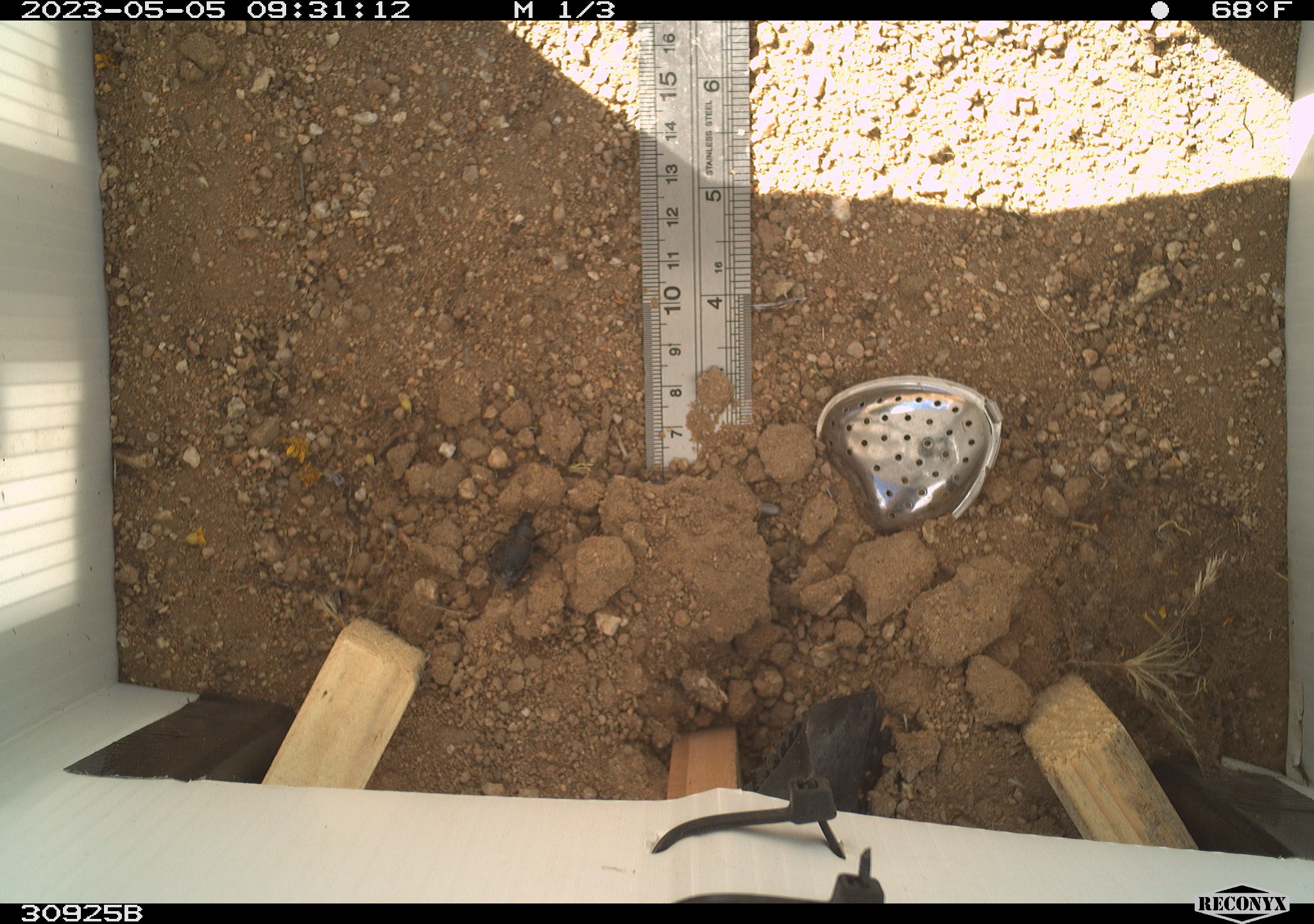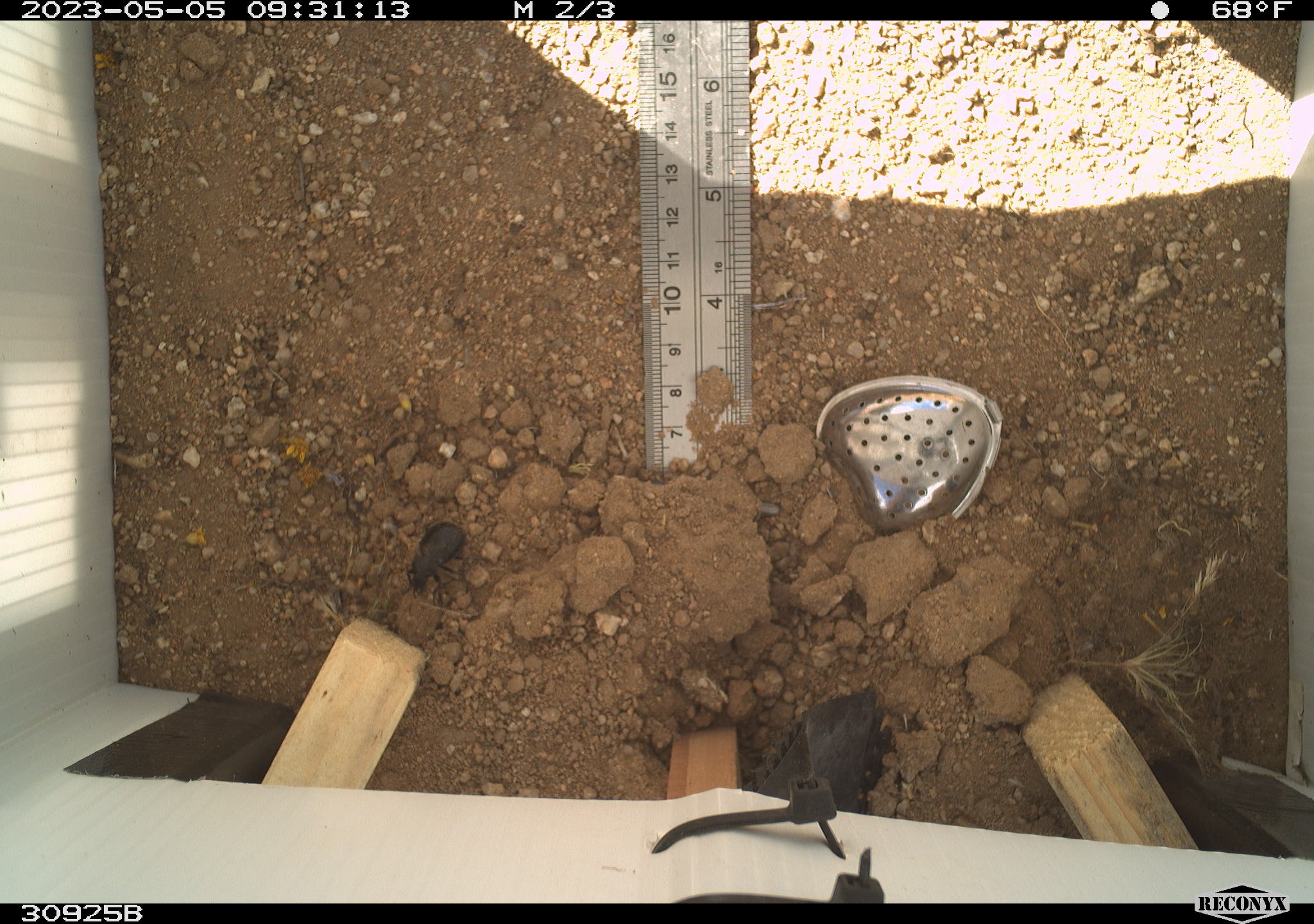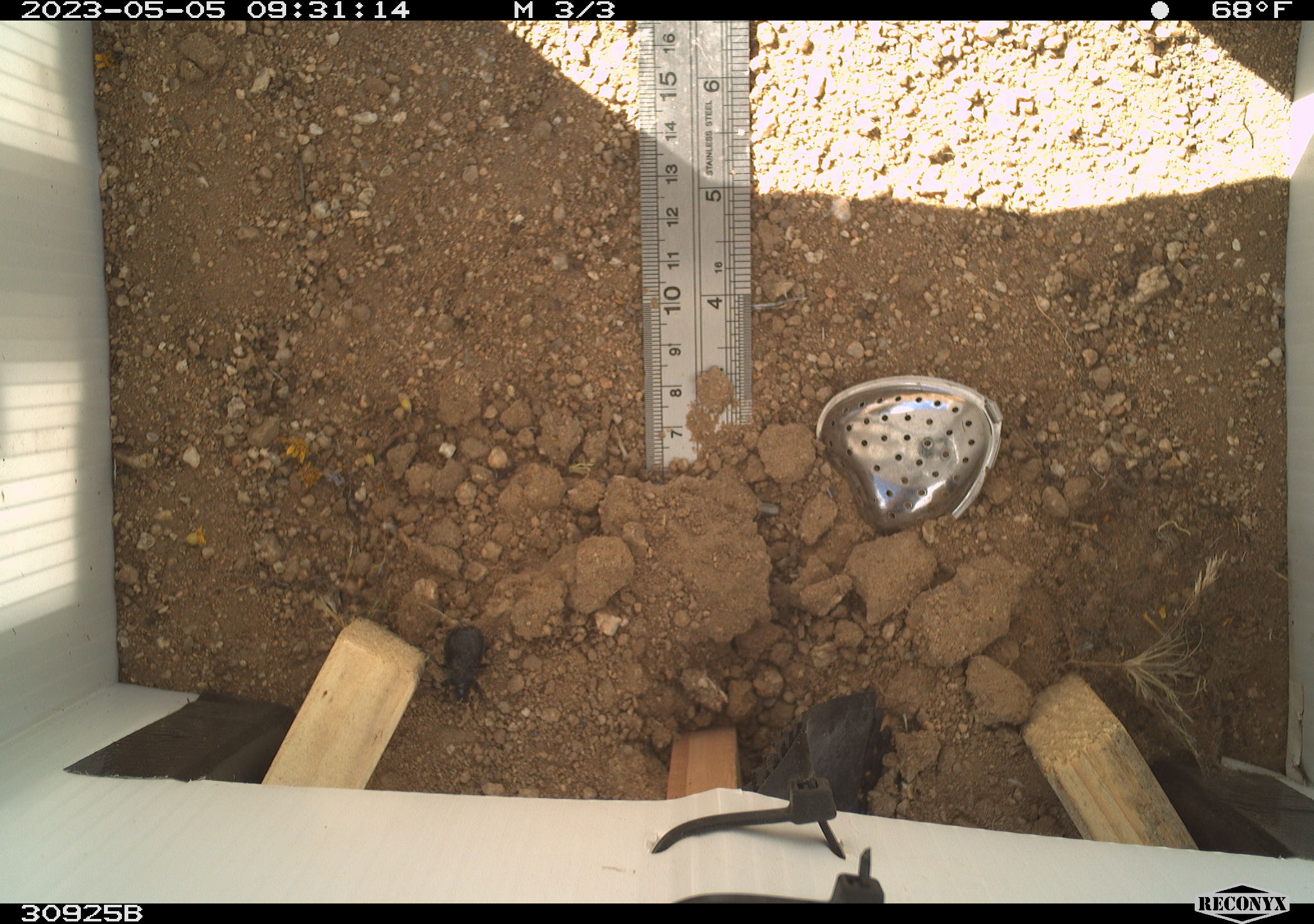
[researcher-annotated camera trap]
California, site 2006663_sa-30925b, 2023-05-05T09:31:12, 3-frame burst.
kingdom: Animalia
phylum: Arthropoda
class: Insecta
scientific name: Insecta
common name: insect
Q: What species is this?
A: Insect (Insecta).